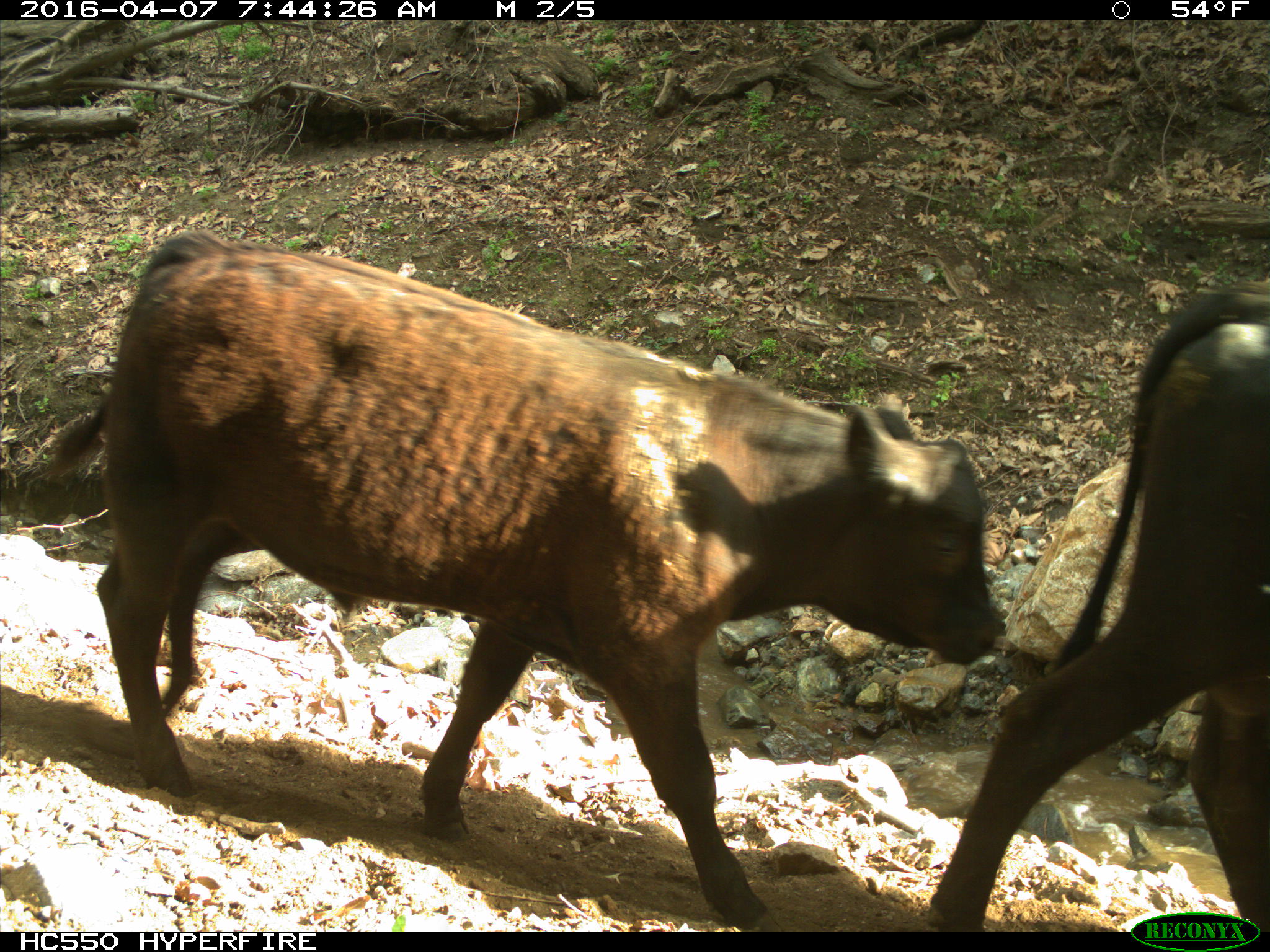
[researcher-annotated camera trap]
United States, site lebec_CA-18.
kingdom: Animalia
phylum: Chordata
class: Mammalia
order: Artiodactyla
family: Bovidae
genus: Bos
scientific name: Bos taurus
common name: domestic cow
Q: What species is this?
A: Bos taurus (domestic cow).